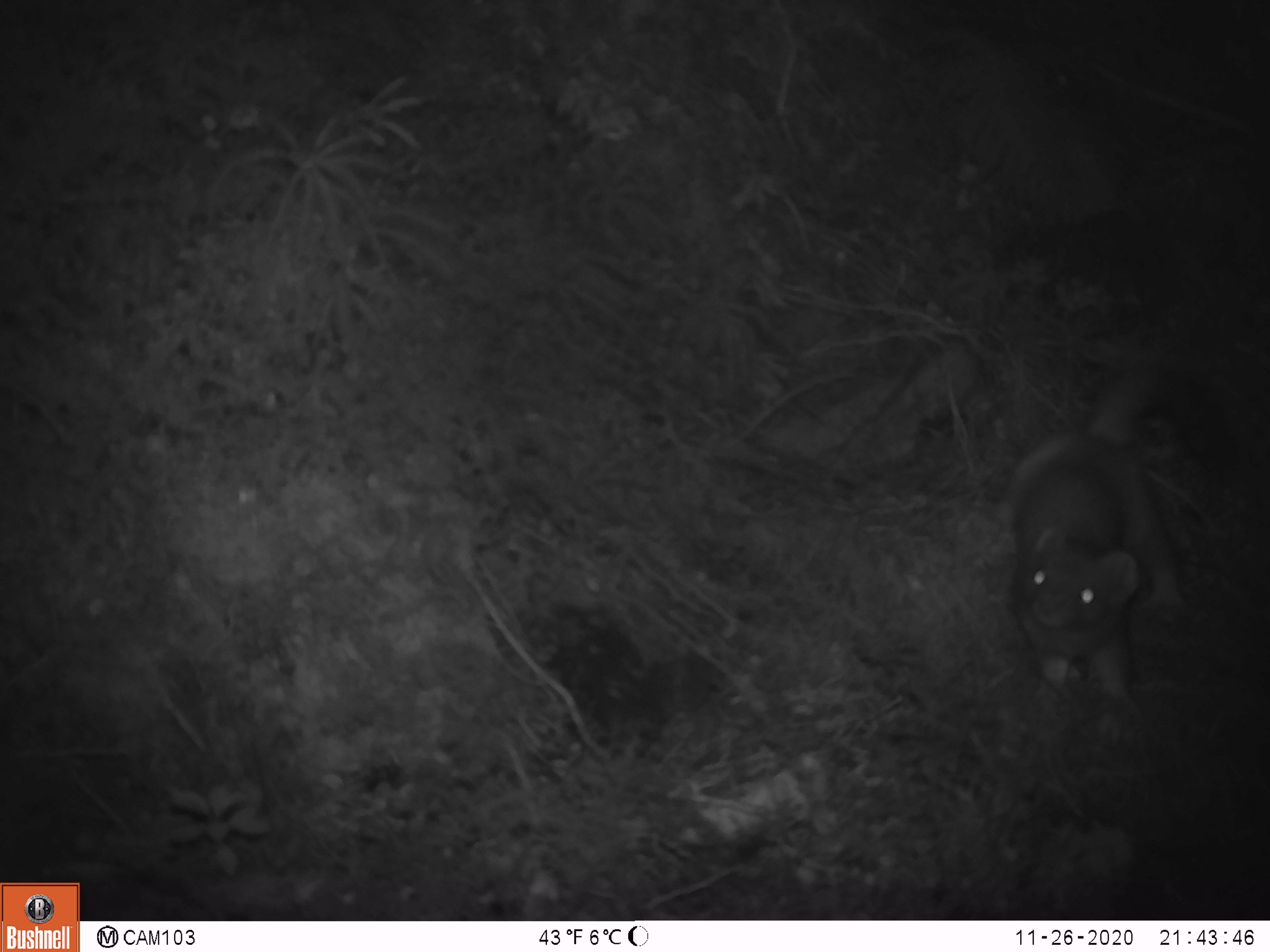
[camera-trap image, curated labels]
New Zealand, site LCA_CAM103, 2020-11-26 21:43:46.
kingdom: Animalia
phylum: Chordata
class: Mammalia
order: Carnivora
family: Mustelidae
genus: Mustela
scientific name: Mustela erminea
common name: stoat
Stoat (Mustela erminea).